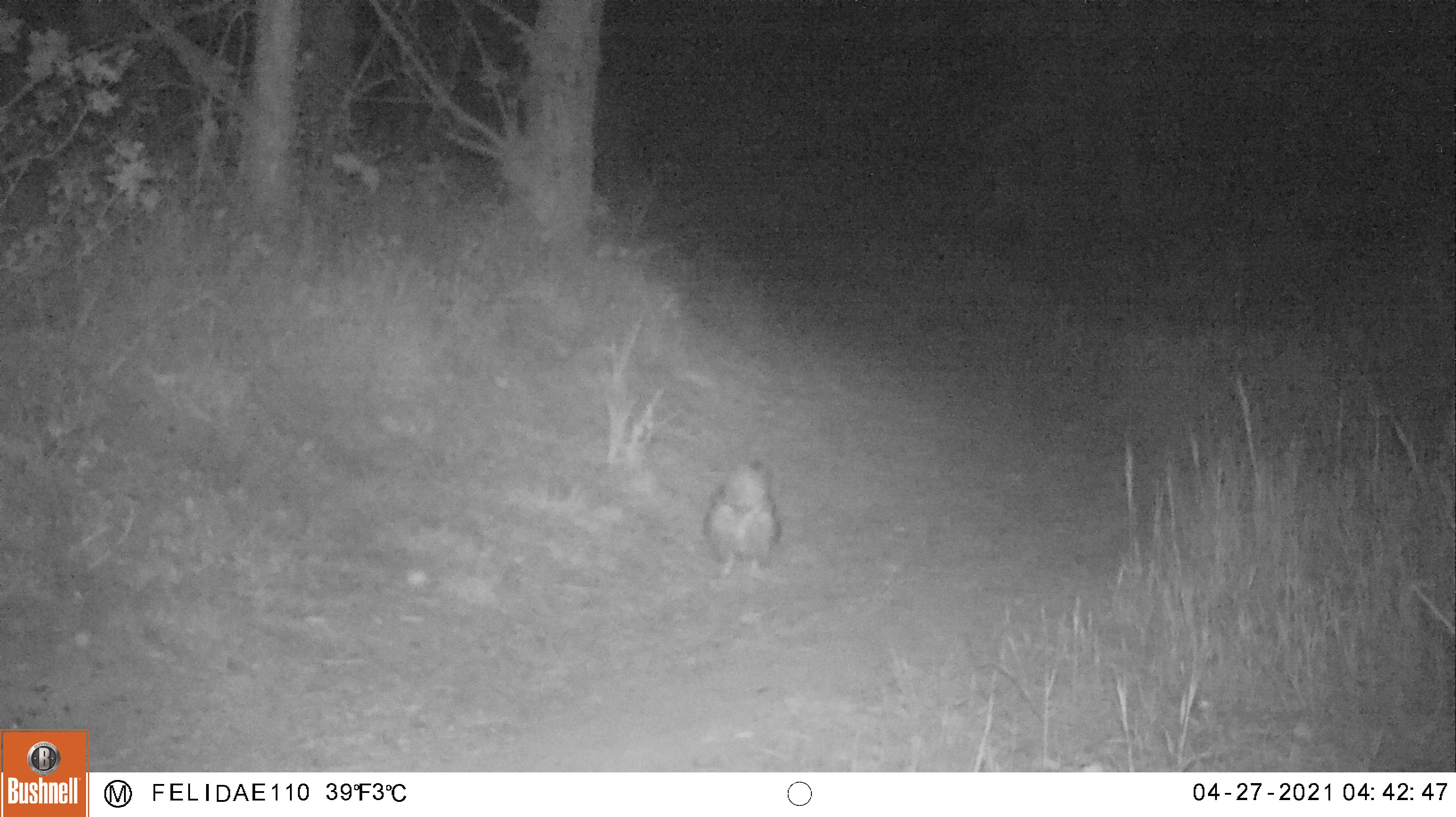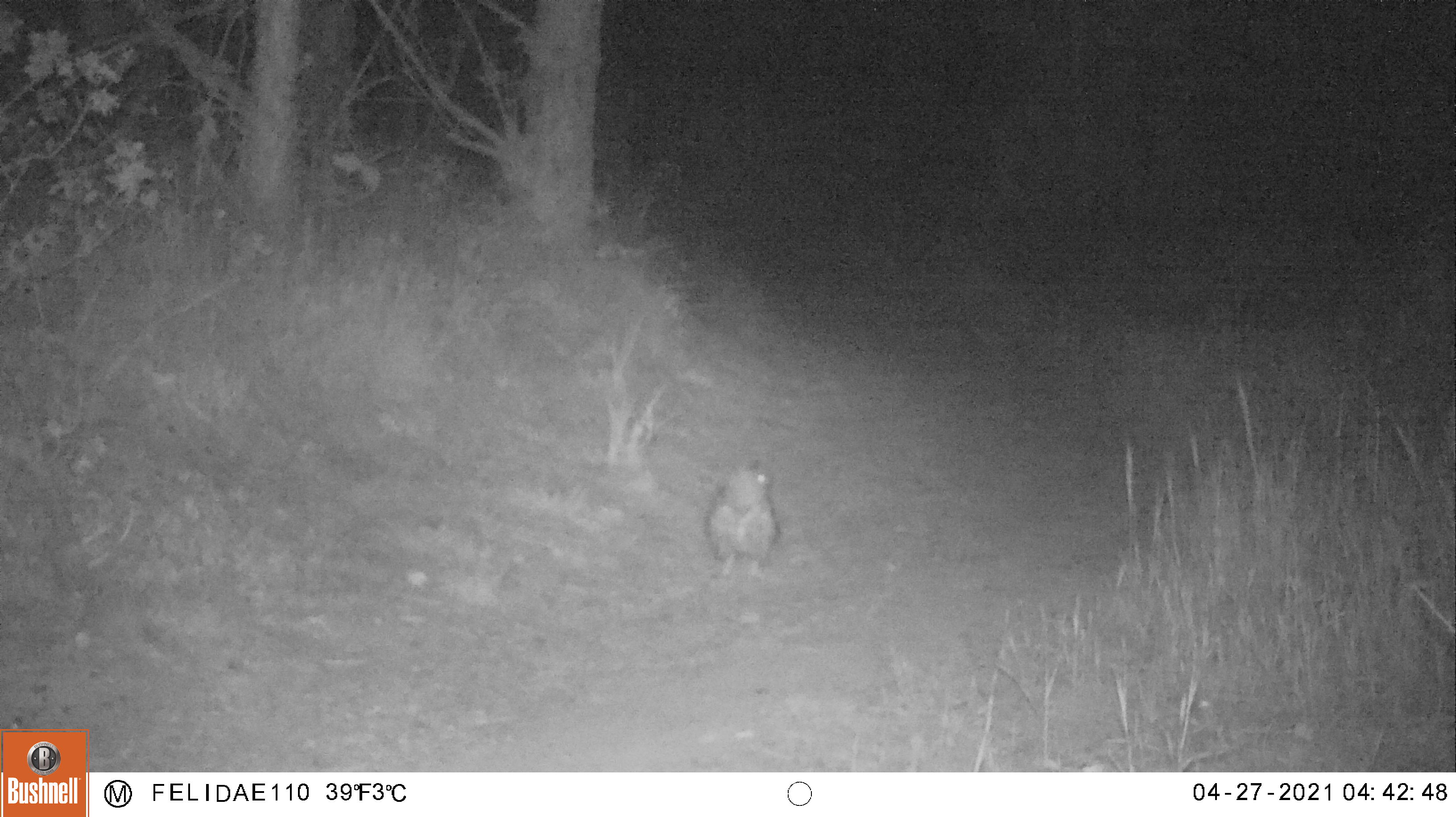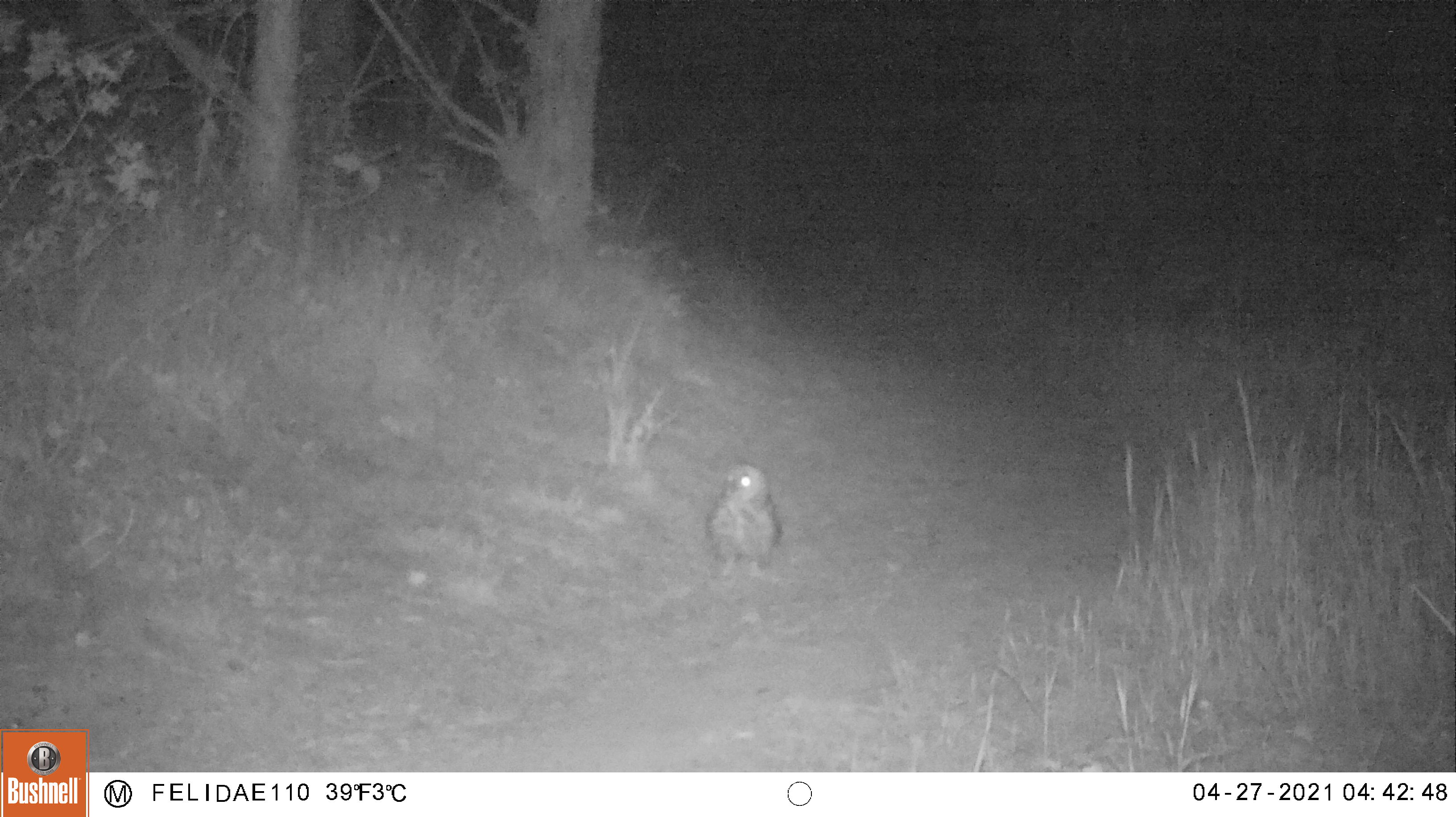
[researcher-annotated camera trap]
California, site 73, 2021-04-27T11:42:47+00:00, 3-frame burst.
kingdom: Animalia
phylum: Chordata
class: Aves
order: Strigiformes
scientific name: Strigiformes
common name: owl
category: unknown owl